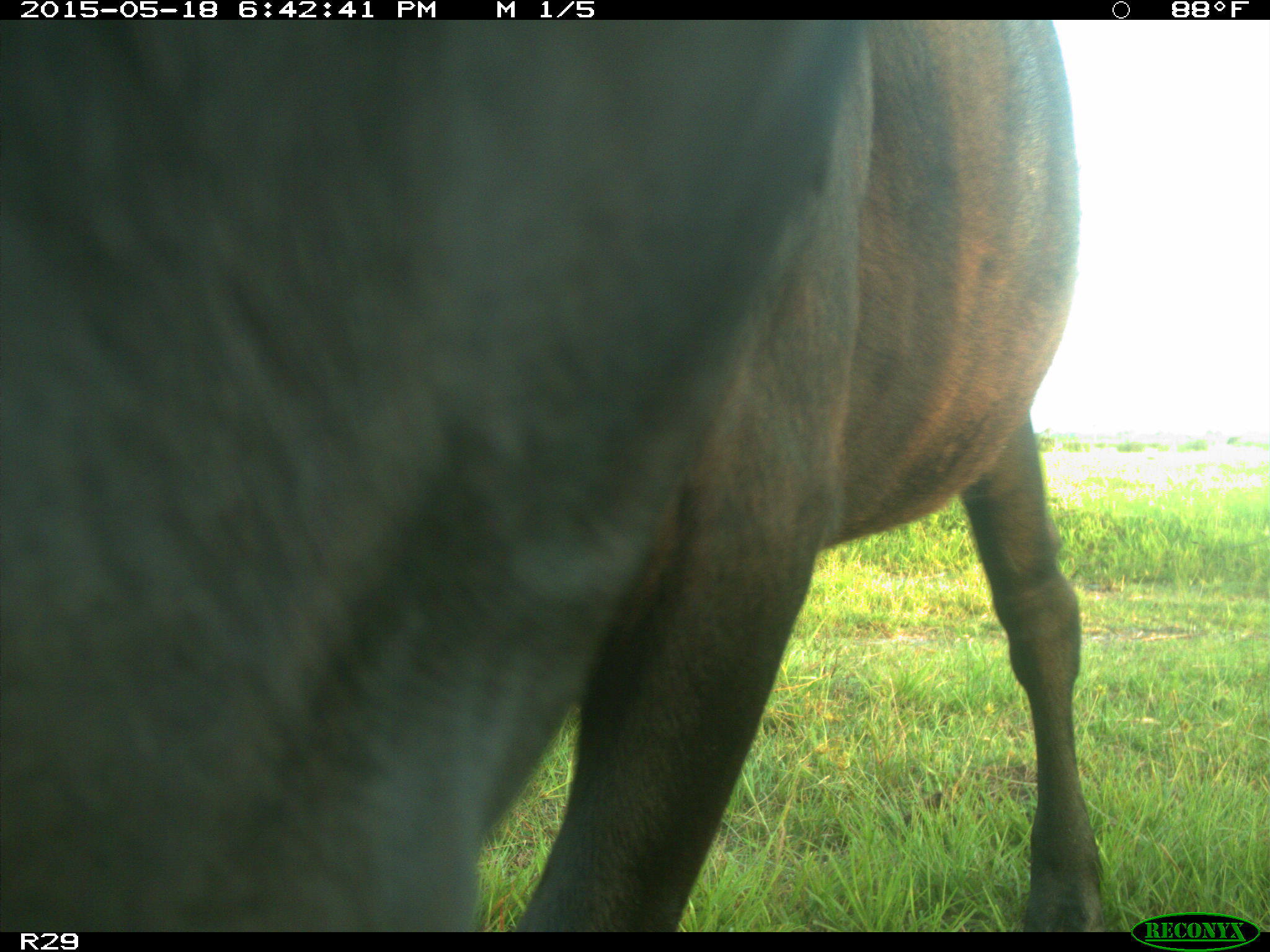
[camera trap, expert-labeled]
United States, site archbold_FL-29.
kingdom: Animalia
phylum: Chordata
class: Mammalia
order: Artiodactyla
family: Bovidae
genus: Bos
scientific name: Bos taurus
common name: domestic cow